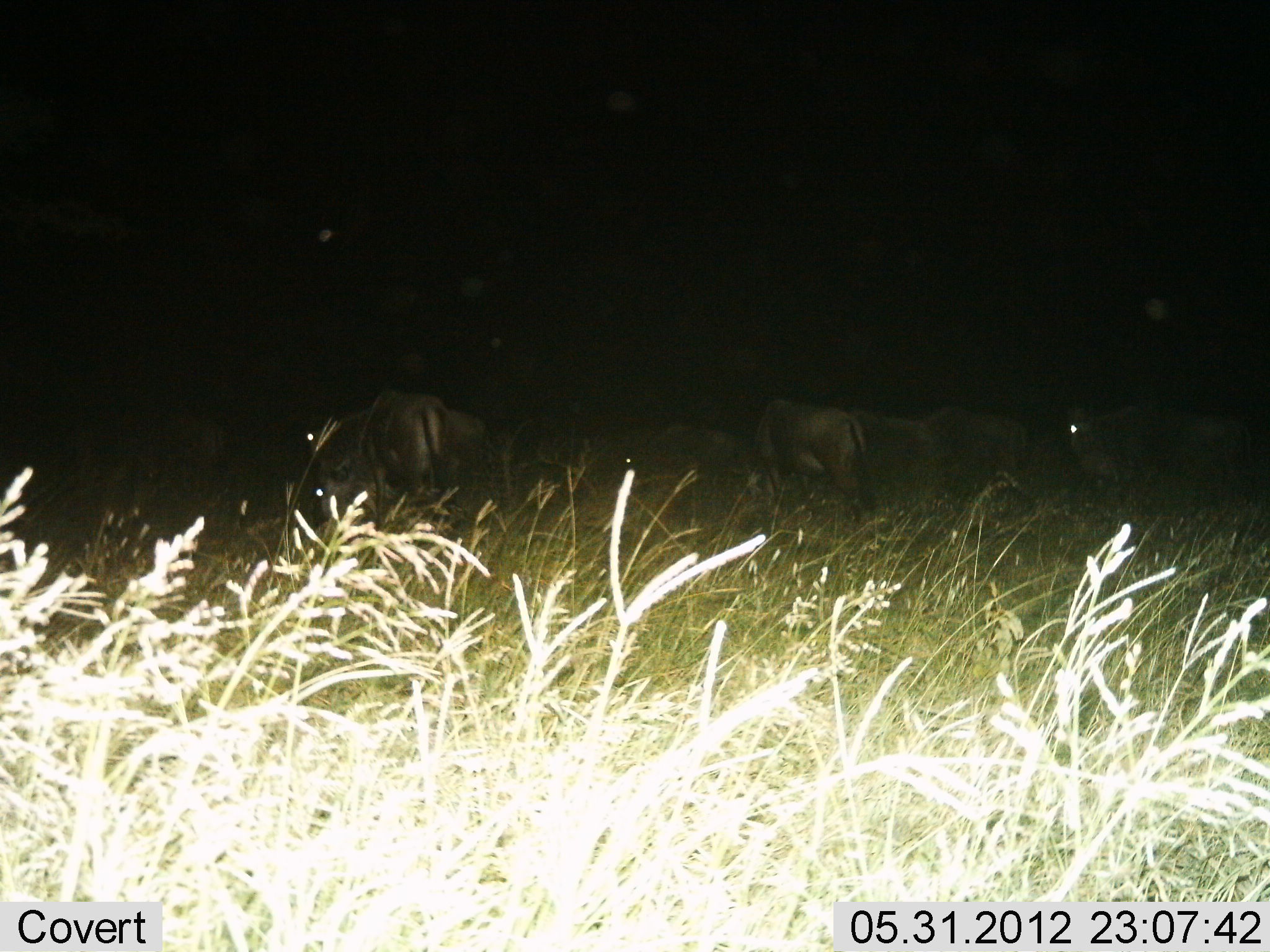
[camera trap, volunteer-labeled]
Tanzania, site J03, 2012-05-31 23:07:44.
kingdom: Animalia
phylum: Chordata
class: Mammalia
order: Artiodactyla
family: Bovidae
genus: Connochaetes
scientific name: Connochaetes taurinus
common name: blue wildebeest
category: wildebeest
Wildebeest (blue wildebeest) (Connochaetes taurinus), count 8. Behavior (volunteer vote fractions): standing 60%, resting 0%, moving 30%, interacting 0%. Young present (vote fraction): 0%. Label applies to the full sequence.